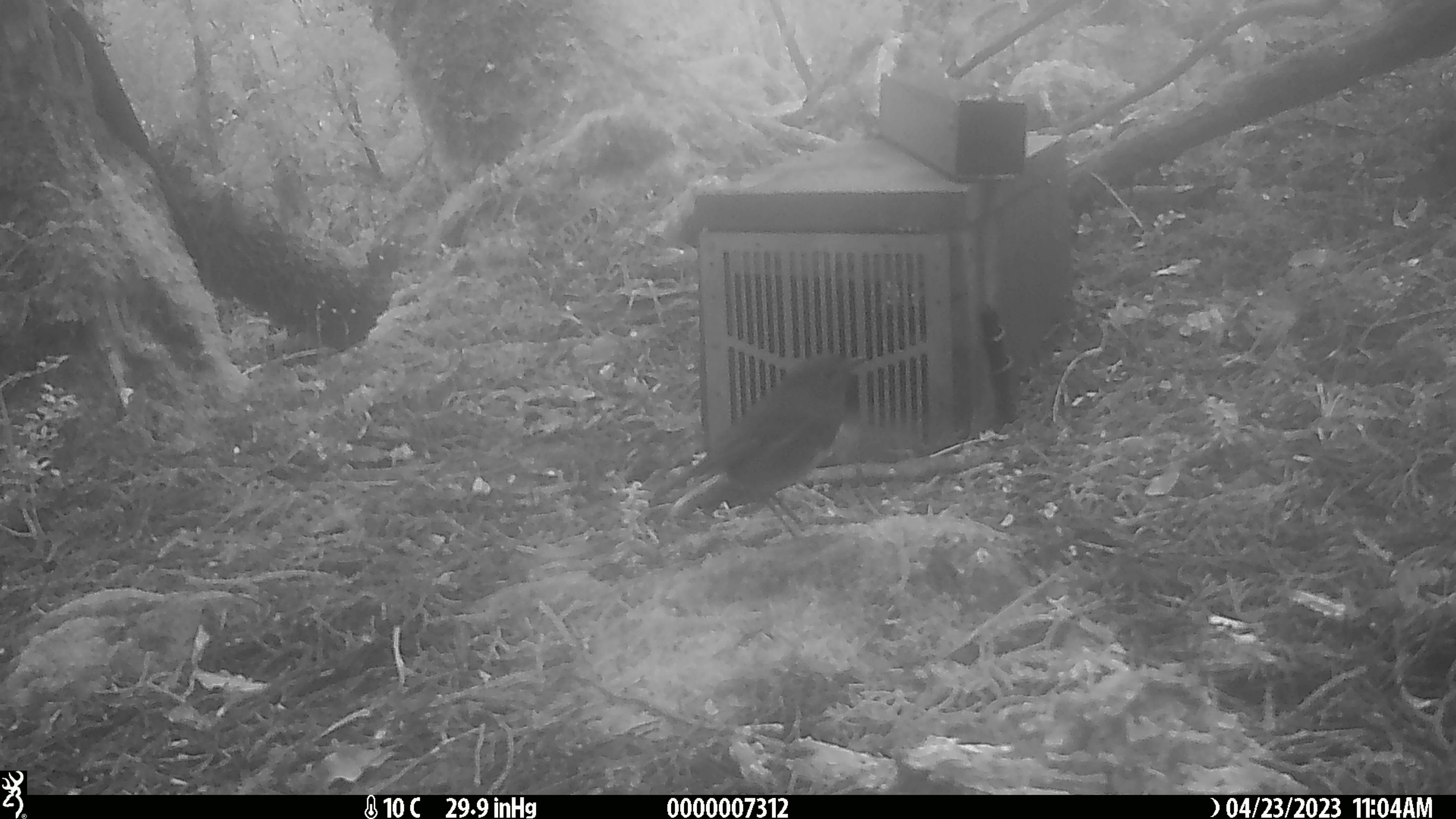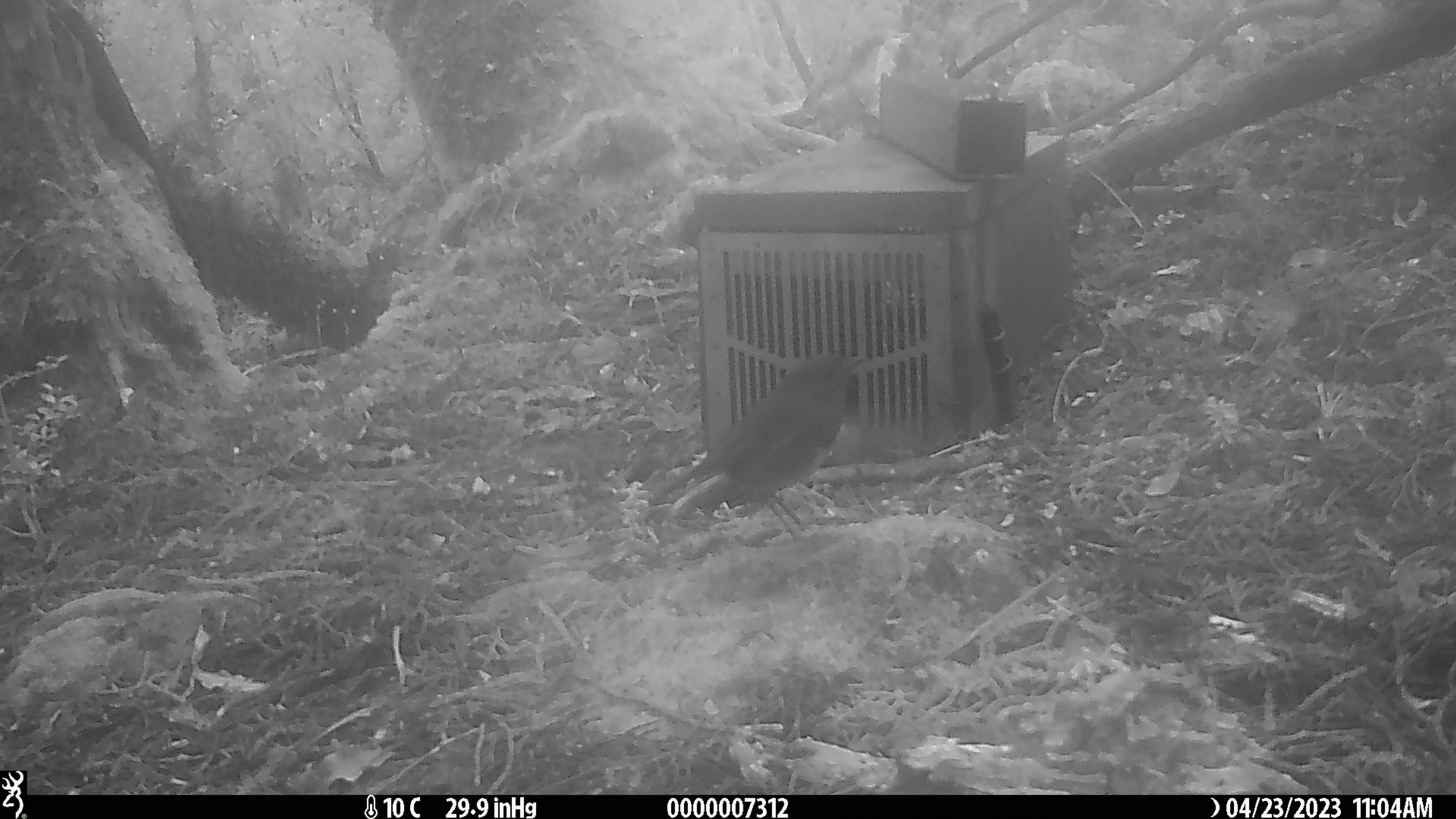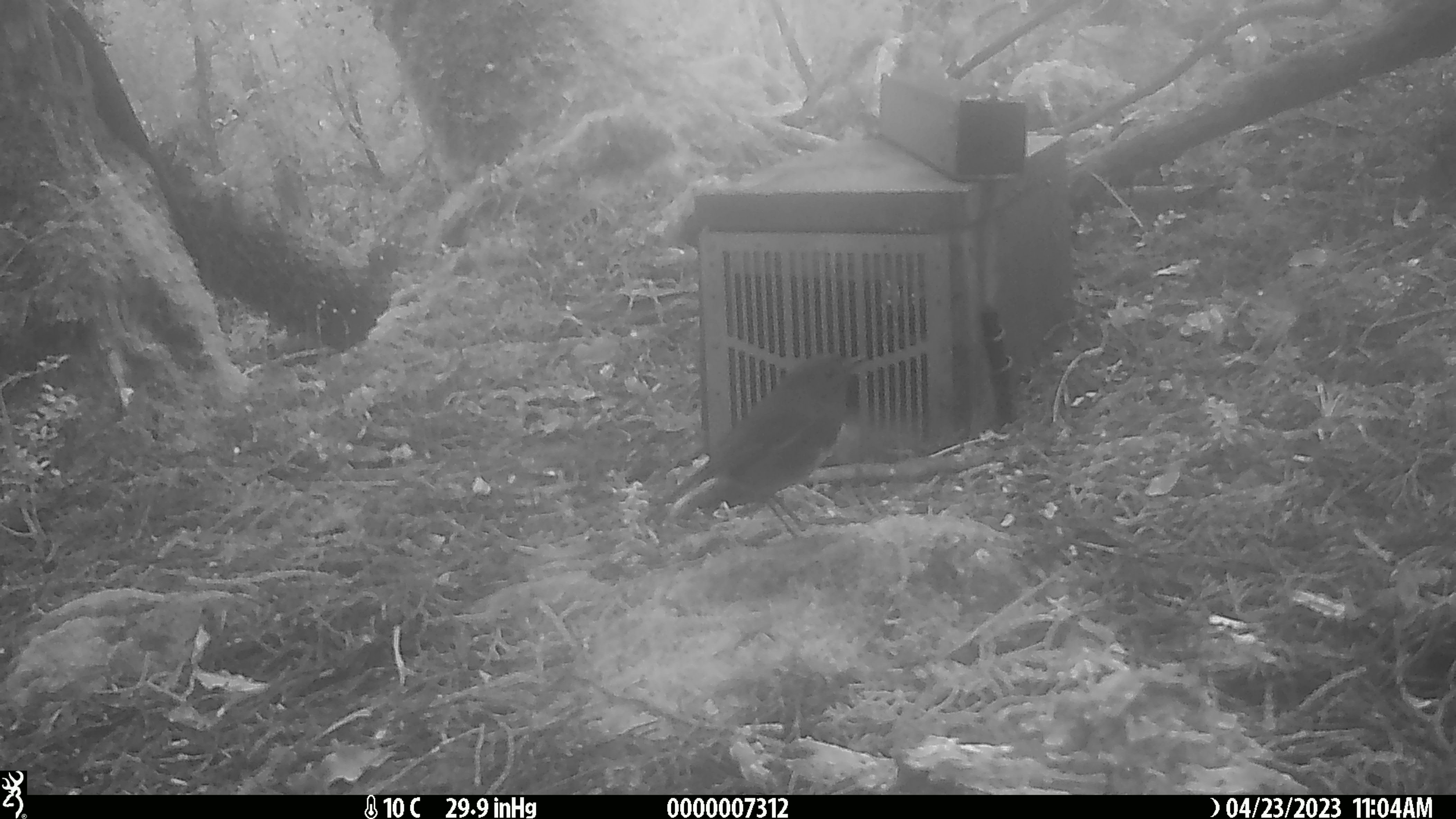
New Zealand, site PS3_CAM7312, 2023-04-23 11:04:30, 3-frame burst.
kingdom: Animalia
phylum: Chordata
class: Aves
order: Passeriformes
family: Petroicidae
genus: Petroica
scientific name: Petroica australis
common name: new zealand robin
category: robin